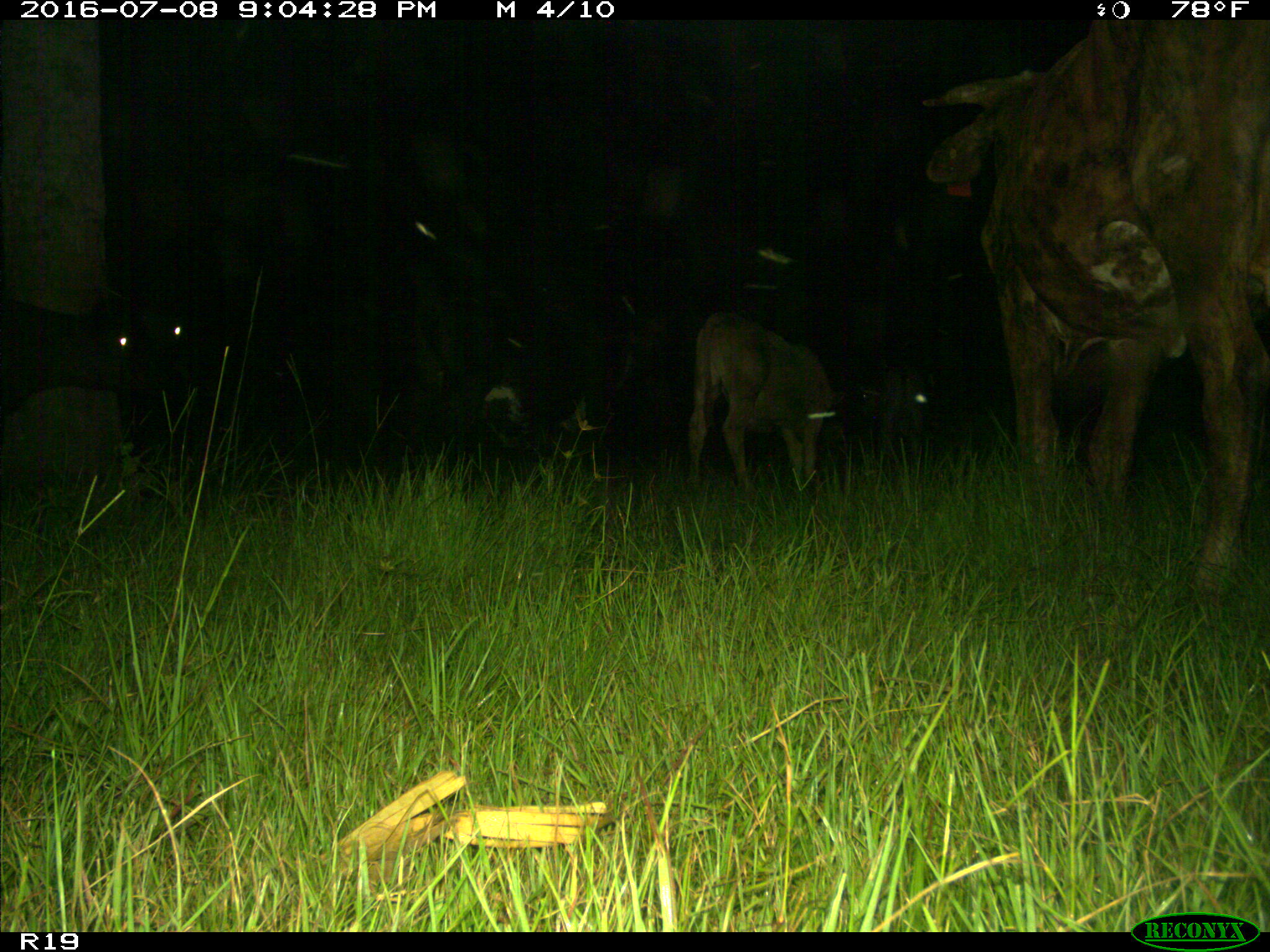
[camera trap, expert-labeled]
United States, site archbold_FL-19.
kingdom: Animalia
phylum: Chordata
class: Mammalia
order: Artiodactyla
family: Bovidae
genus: Bos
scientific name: Bos taurus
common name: domestic cow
Bos taurus (domestic cow).